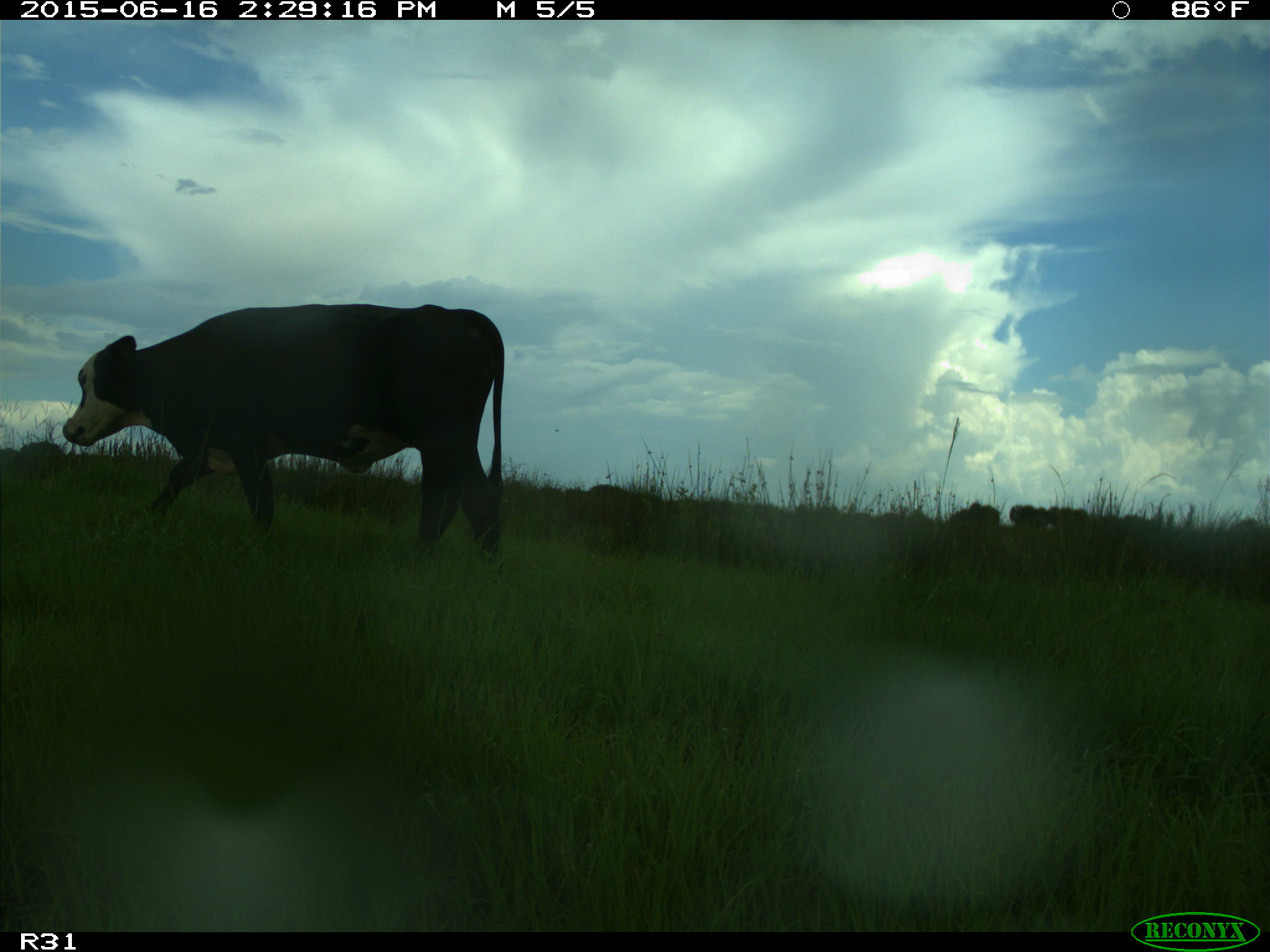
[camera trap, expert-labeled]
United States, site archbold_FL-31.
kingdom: Animalia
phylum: Chordata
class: Mammalia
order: Artiodactyla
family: Bovidae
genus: Bos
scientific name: Bos taurus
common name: domestic cow